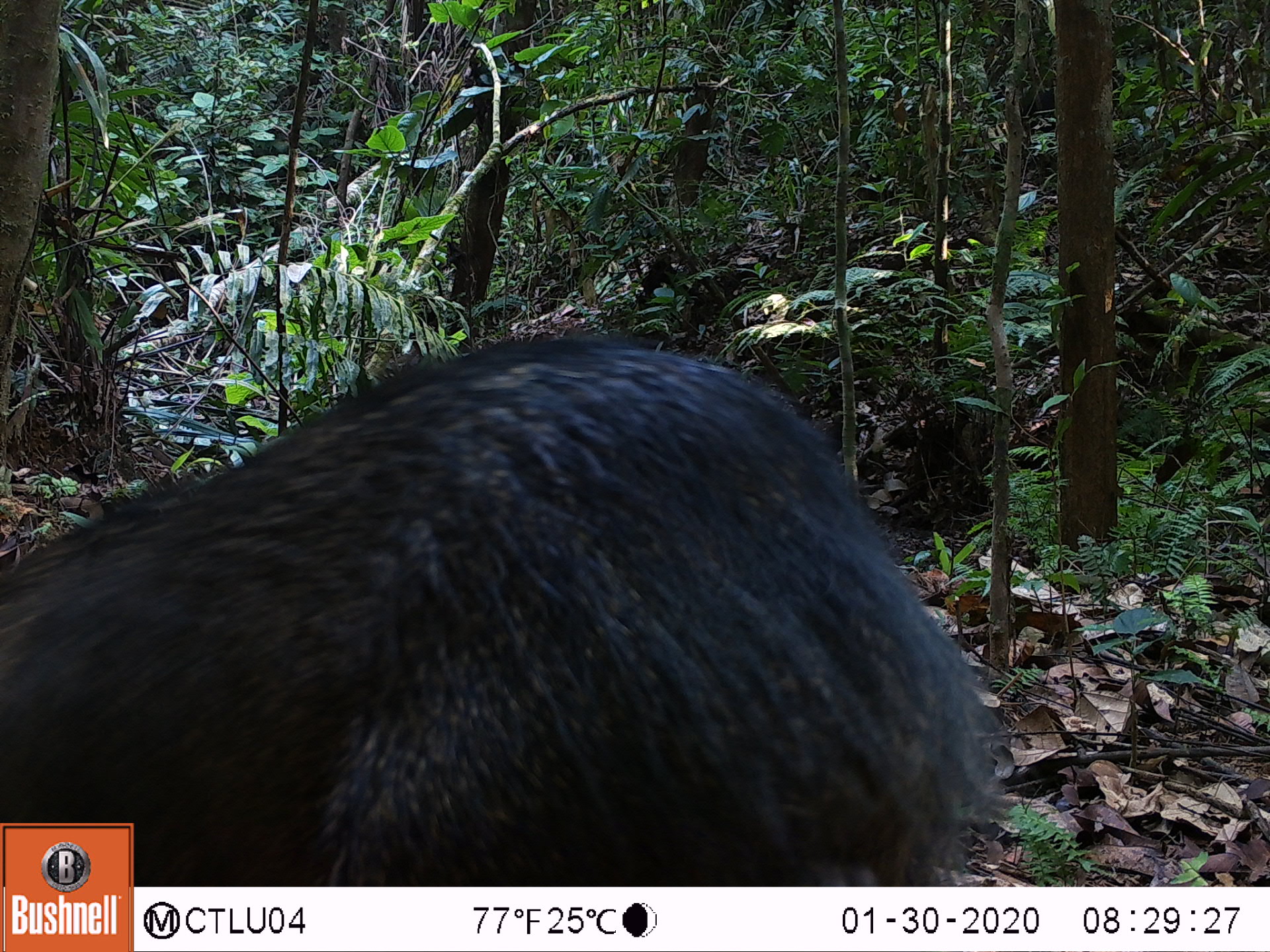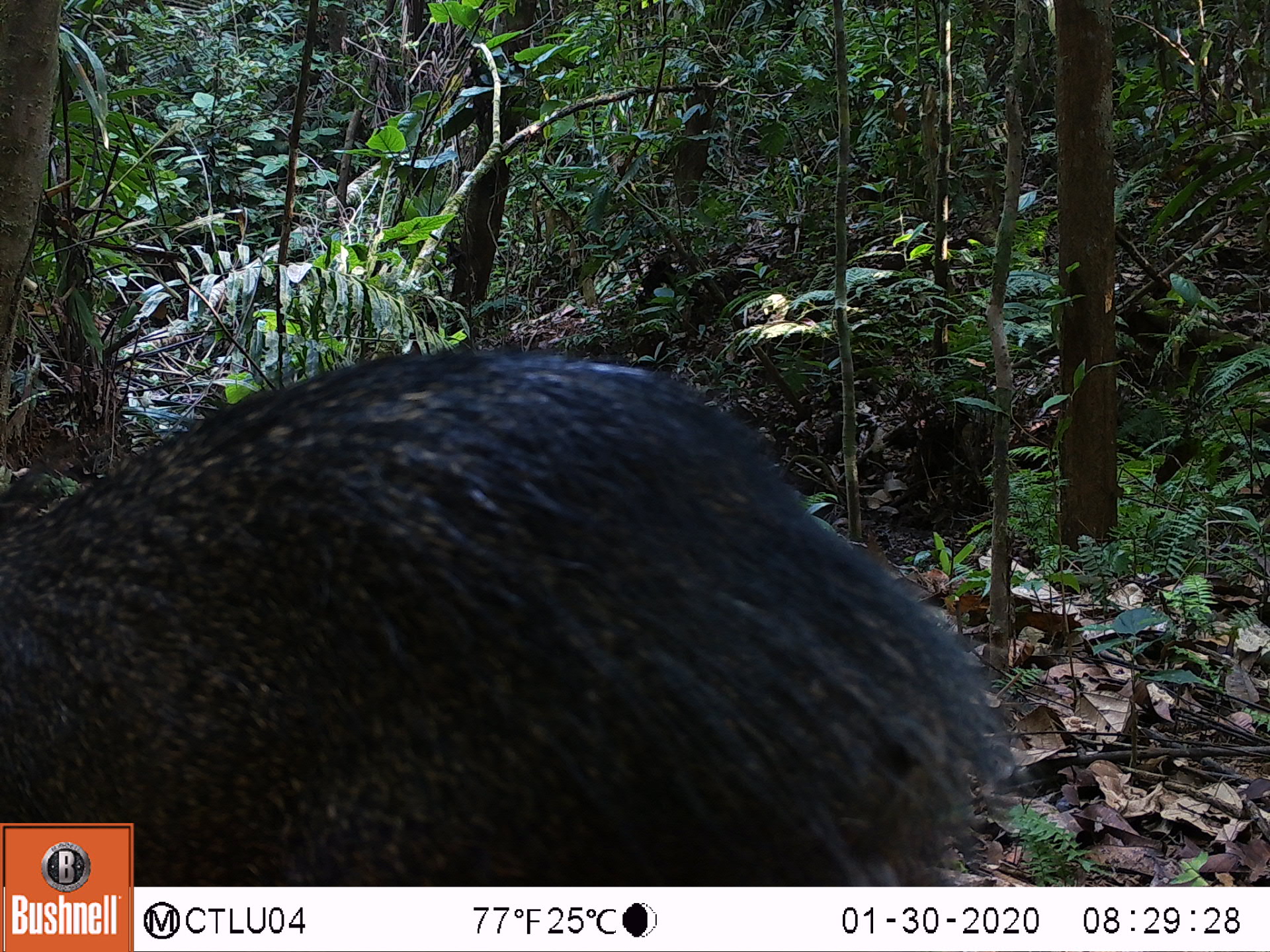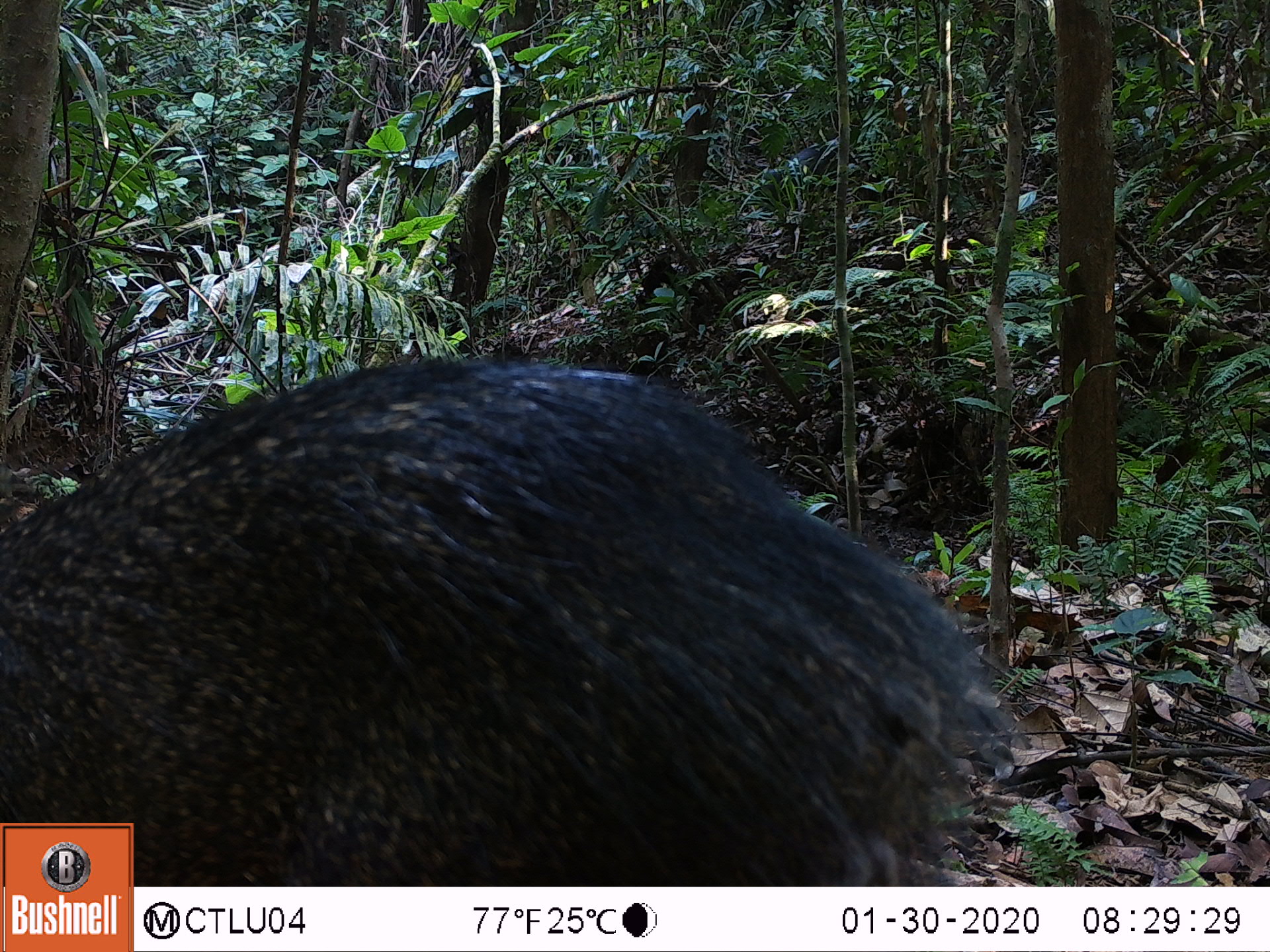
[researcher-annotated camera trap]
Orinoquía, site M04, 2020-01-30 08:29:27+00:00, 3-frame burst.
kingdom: Animalia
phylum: Chordata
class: Mammalia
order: Artiodactyla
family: Tayassuidae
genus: Pecari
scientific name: Pecari tajacu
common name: collared peccary